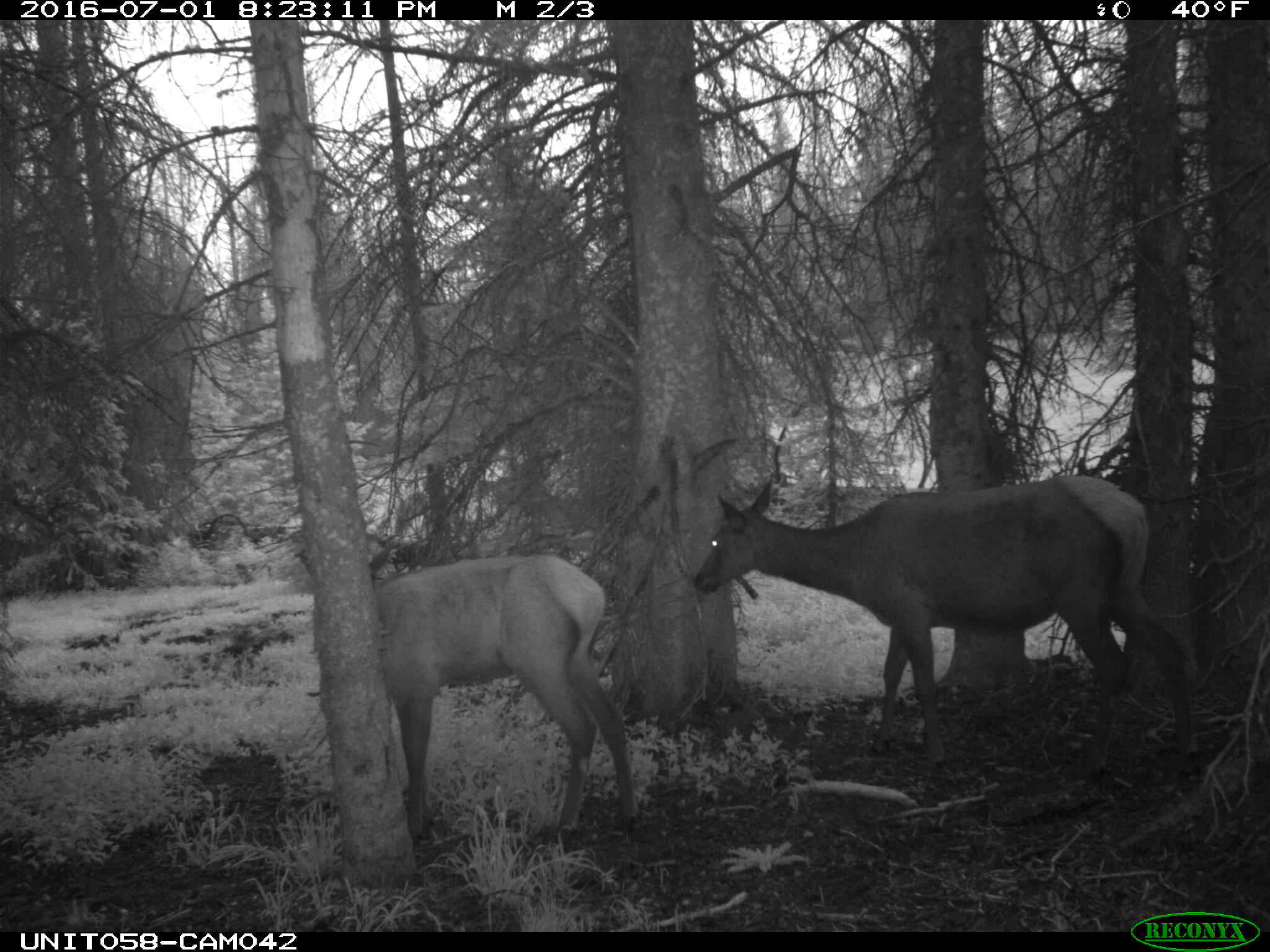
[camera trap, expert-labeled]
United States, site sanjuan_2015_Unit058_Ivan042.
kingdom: Animalia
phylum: Chordata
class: Mammalia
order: Artiodactyla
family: Cervidae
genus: Cervus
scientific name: Cervus elaphus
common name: red deer